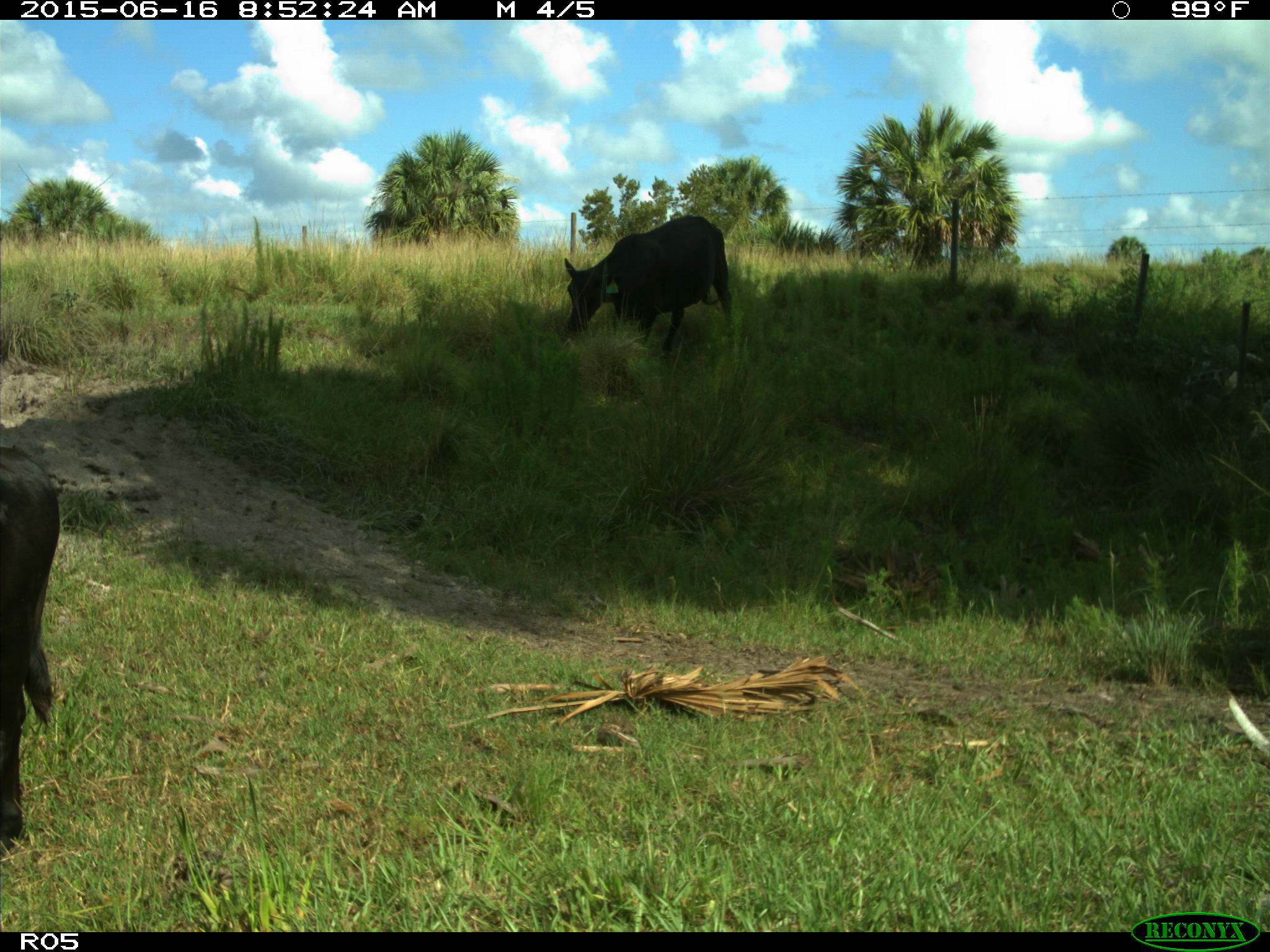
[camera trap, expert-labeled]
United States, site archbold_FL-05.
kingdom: Animalia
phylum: Chordata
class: Mammalia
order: Artiodactyla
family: Bovidae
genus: Bos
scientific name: Bos taurus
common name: domestic cow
Bos taurus (domestic cow).